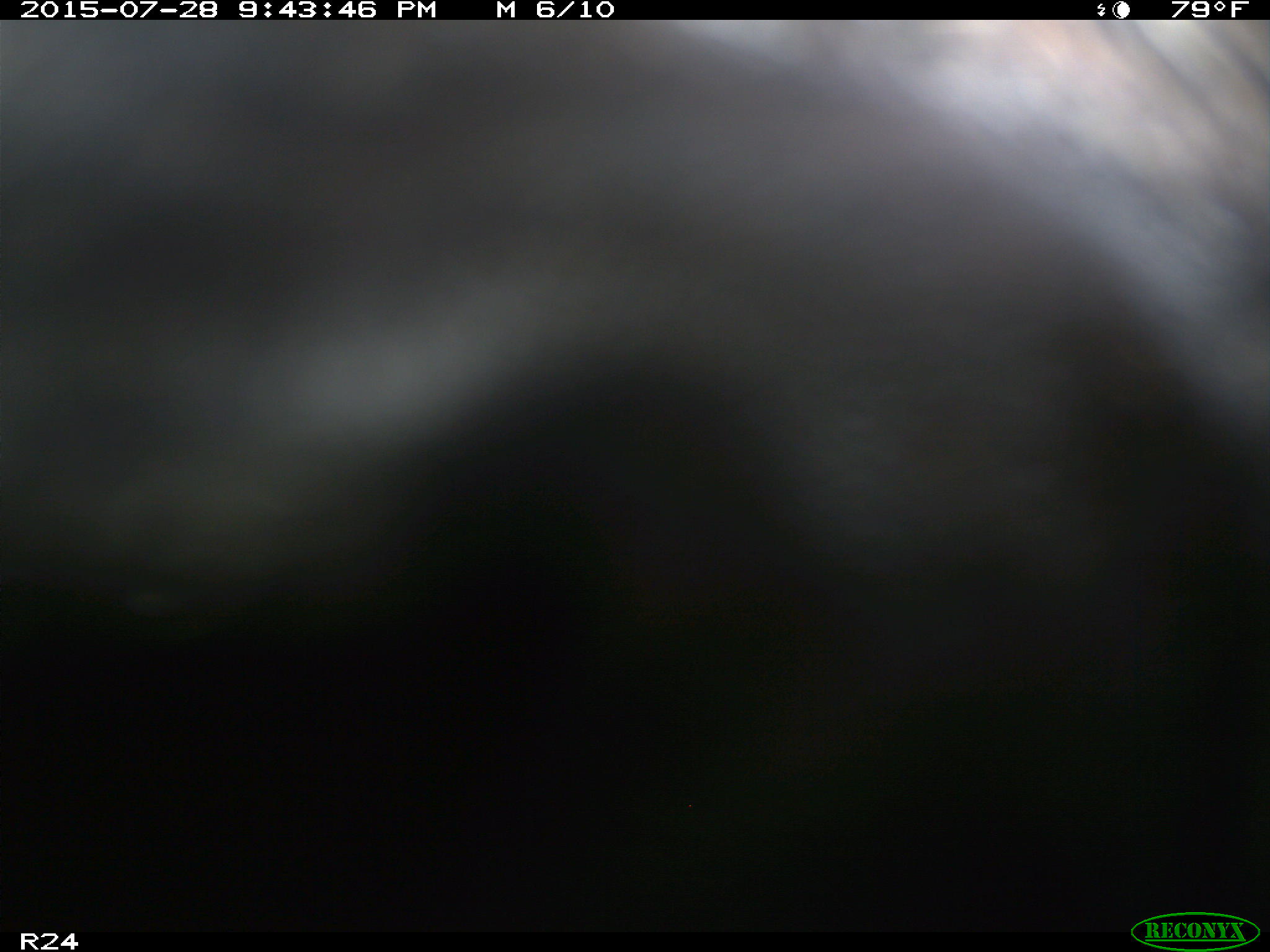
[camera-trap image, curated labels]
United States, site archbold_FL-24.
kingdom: Animalia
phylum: Chordata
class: Mammalia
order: Artiodactyla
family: Bovidae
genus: Bos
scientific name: Bos taurus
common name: domestic cow